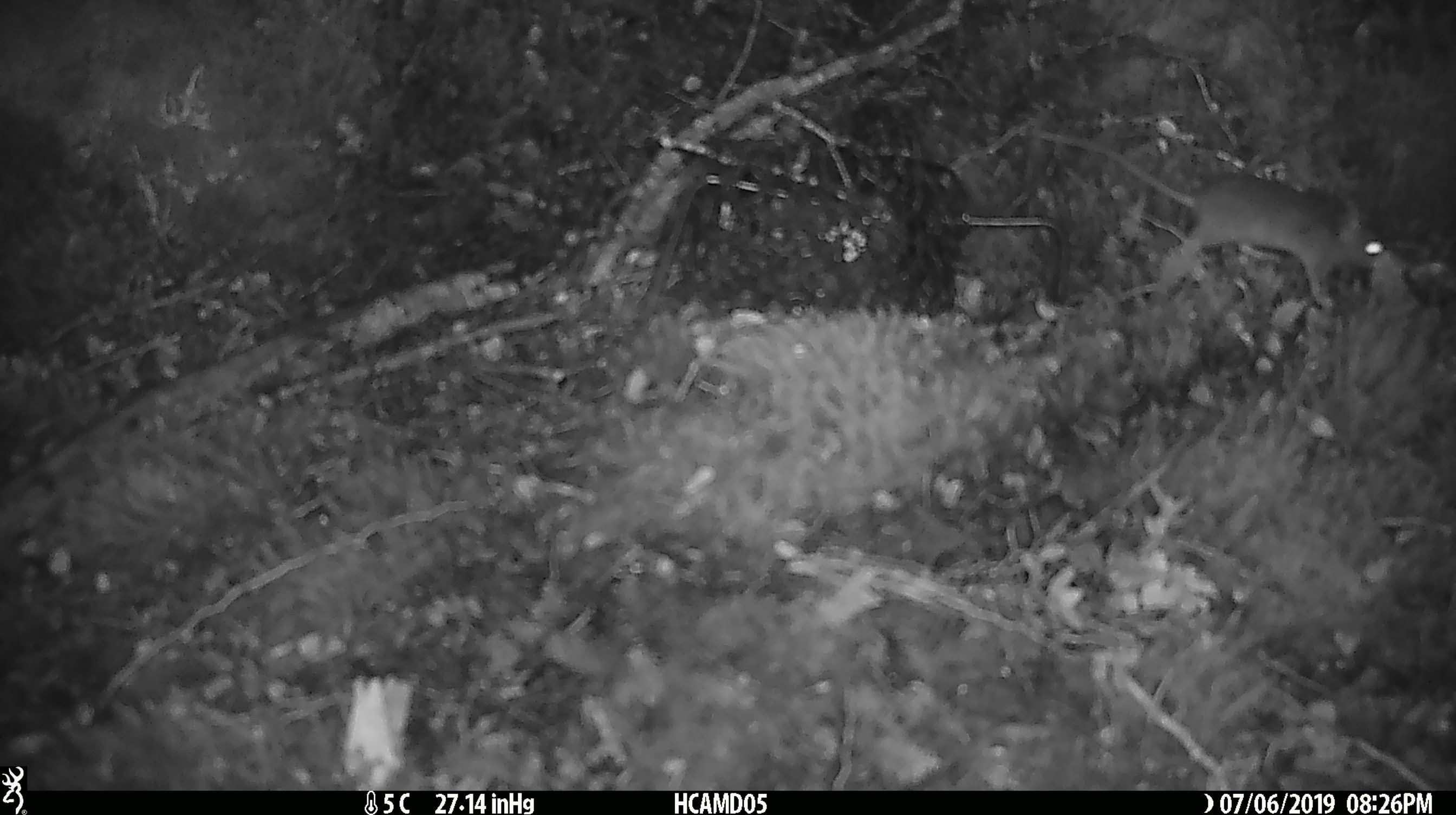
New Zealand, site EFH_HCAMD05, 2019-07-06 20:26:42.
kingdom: Animalia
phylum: Chordata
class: Mammalia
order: Rodentia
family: Muridae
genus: Mus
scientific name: Mus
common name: mouse